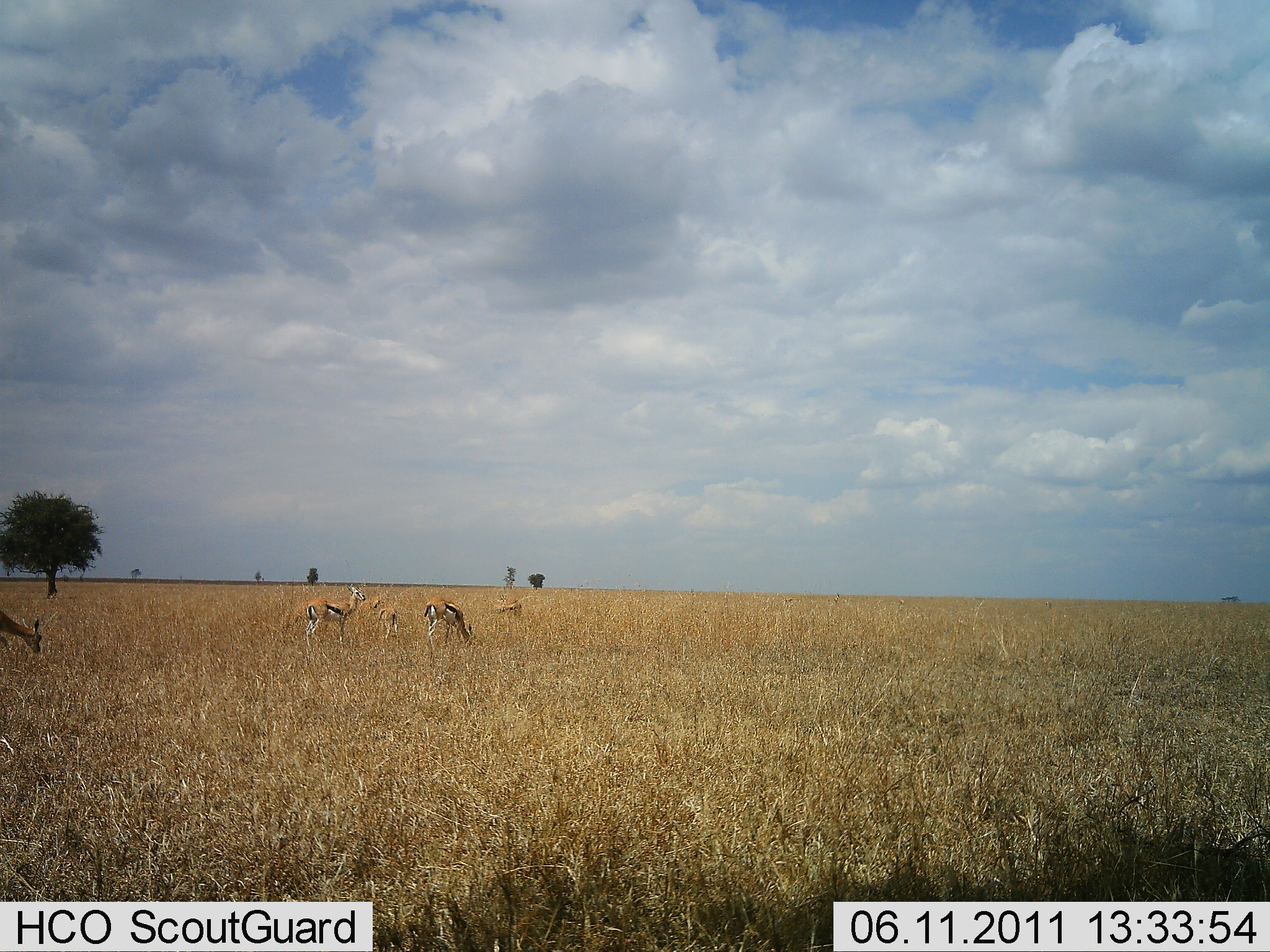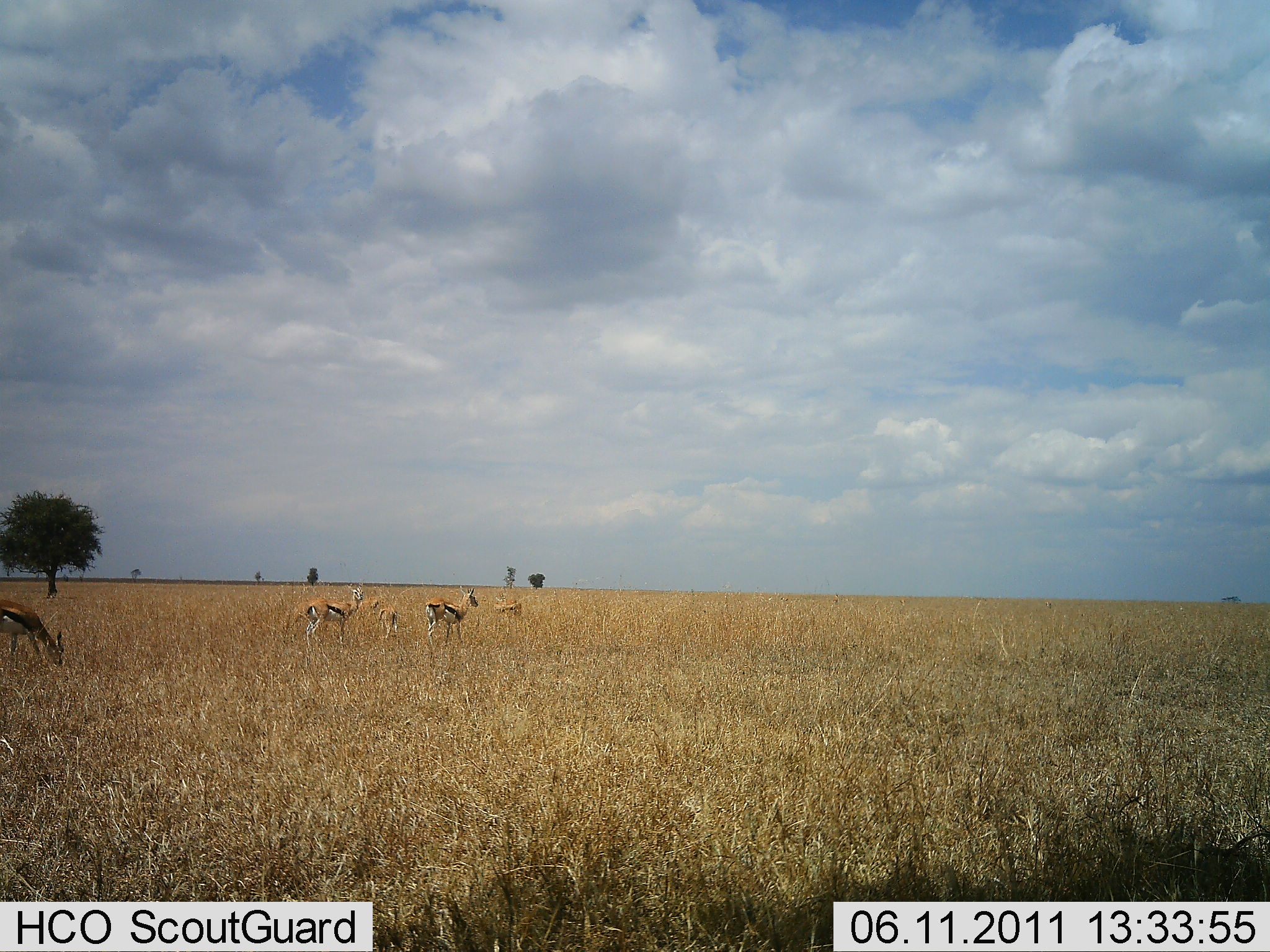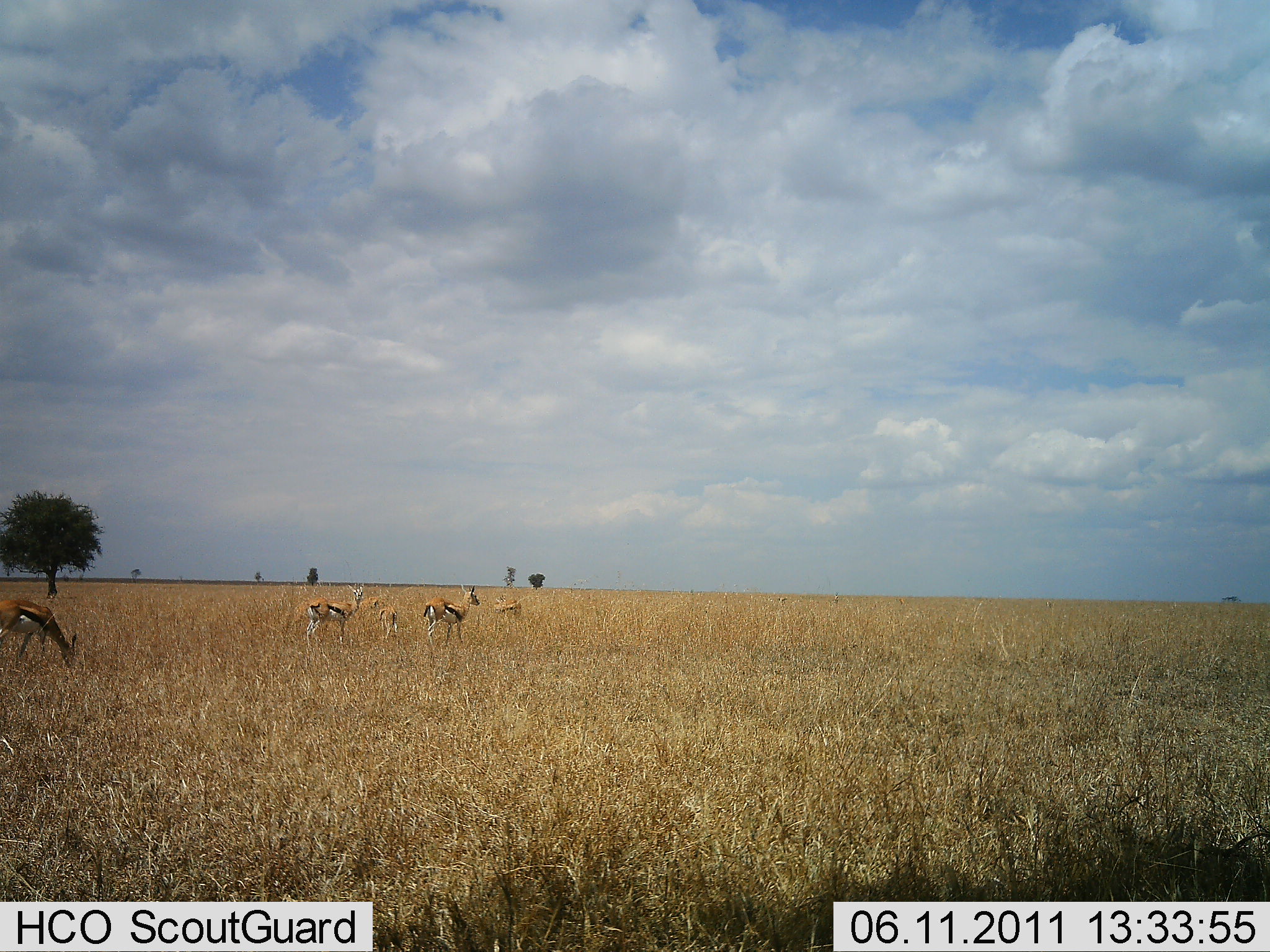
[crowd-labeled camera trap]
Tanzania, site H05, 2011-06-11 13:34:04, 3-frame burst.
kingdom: Animalia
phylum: Chordata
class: Mammalia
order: Artiodactyla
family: Bovidae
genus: Eudorcas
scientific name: Eudorcas thomsonii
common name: thomson's gazelle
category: gazellethomsons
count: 5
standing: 75%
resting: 0%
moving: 0%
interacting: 8%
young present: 25%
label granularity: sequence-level